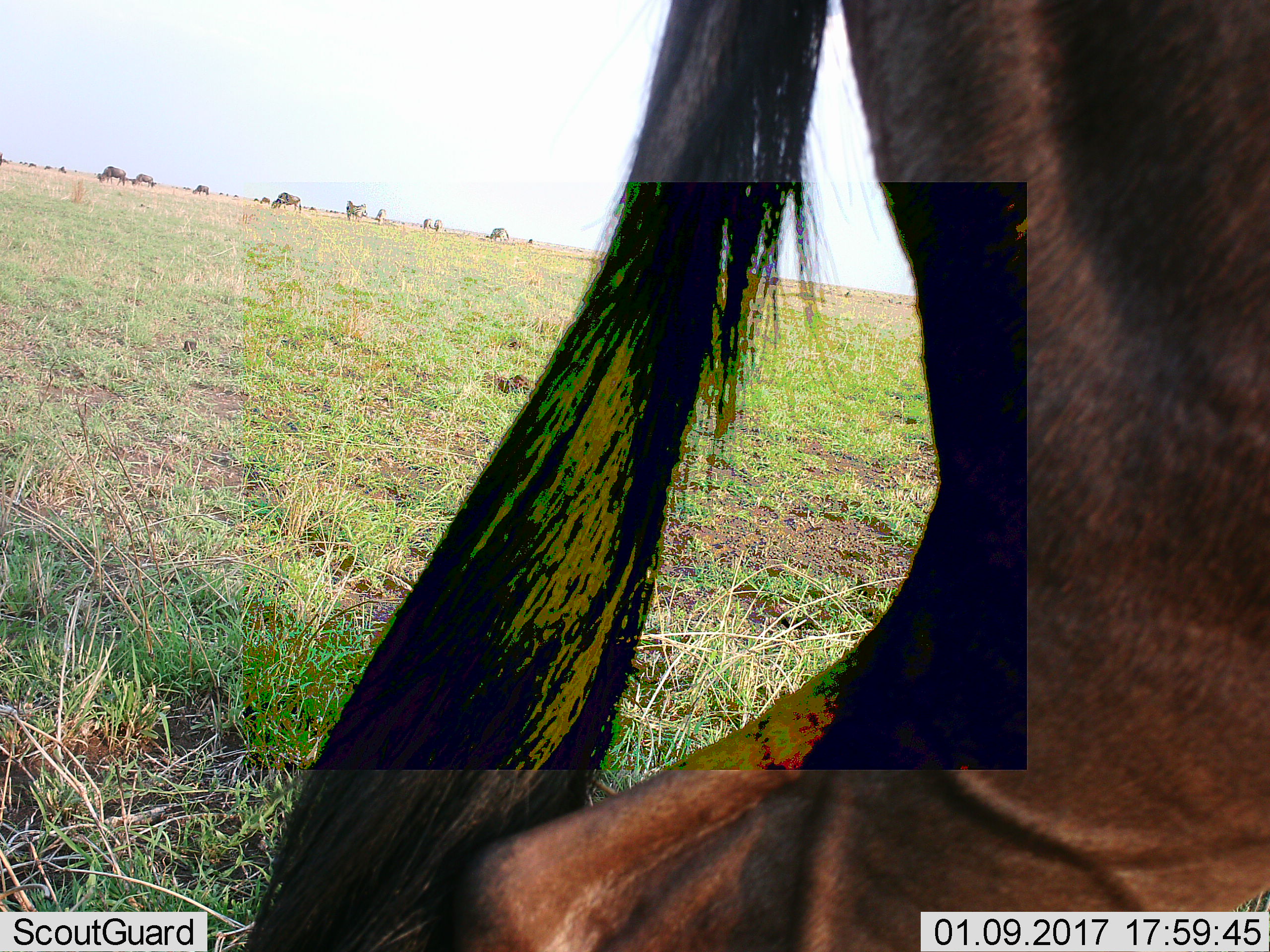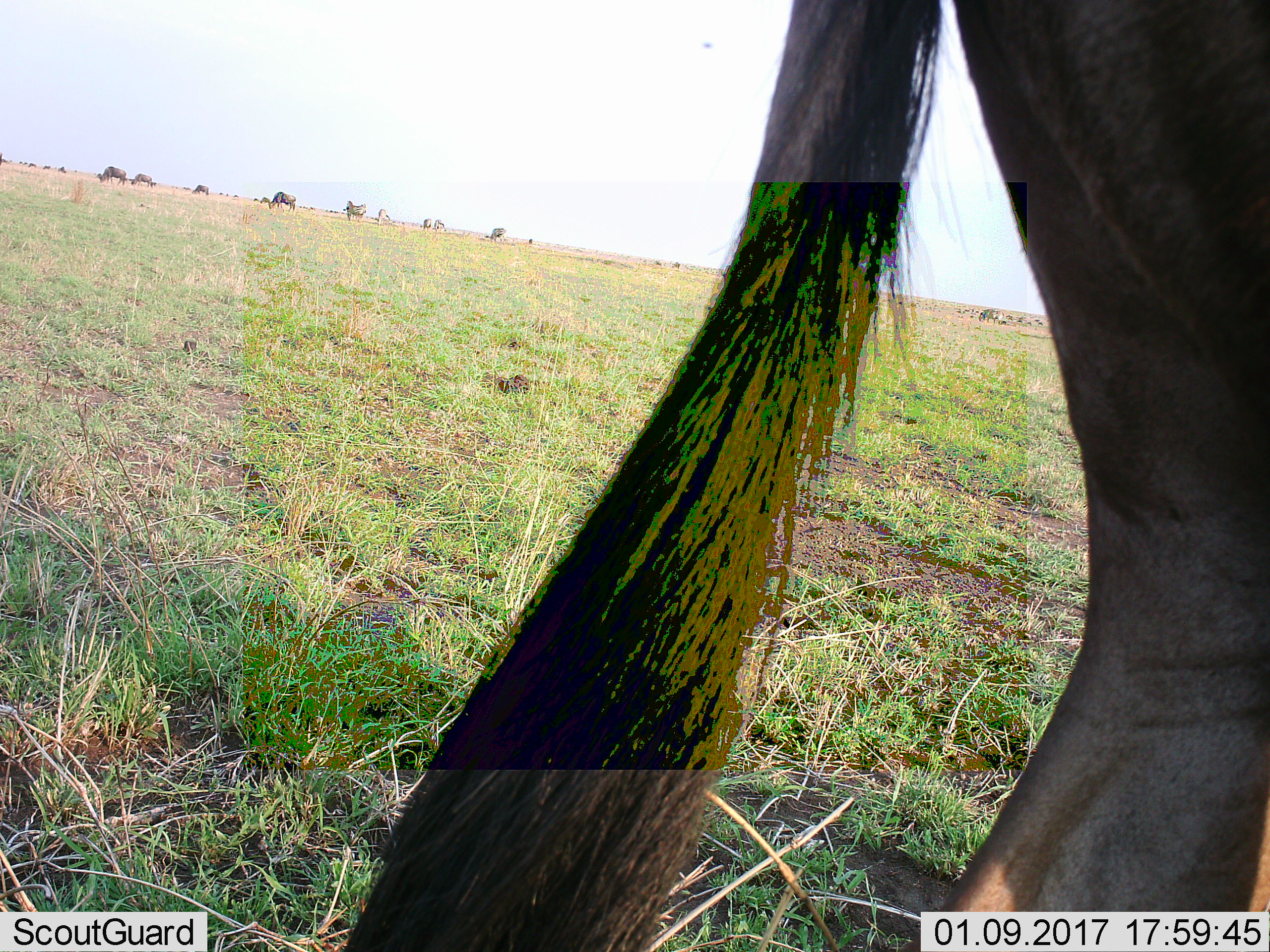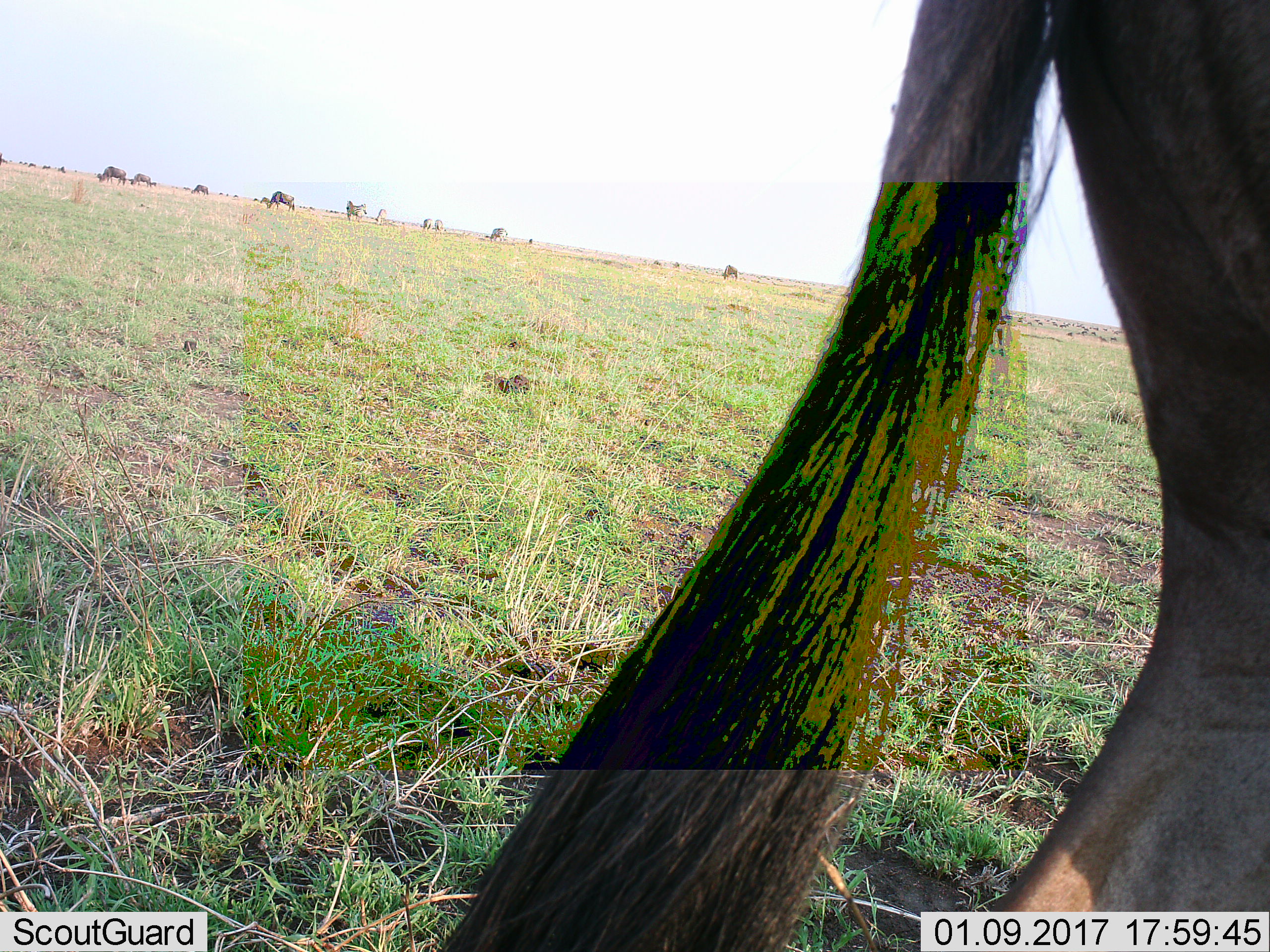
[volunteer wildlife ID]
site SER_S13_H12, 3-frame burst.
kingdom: Animalia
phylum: Chordata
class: Mammalia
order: Artiodactyla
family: Bovidae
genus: Connochaetes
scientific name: Connochaetes taurinus taurinus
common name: blue wildebeest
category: wildebeestblue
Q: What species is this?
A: Wildebeestblue (blue wildebeest) (Connochaetes taurinus taurinus).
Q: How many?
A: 11-50.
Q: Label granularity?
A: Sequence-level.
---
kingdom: Animalia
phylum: Chordata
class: Mammalia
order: Perissodactyla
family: Equidae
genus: Equus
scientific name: Equus quagga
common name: plains zebra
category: zebraplains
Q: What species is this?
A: Zebraplains (plains zebra) (Equus quagga).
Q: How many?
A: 5.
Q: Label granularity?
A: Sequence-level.